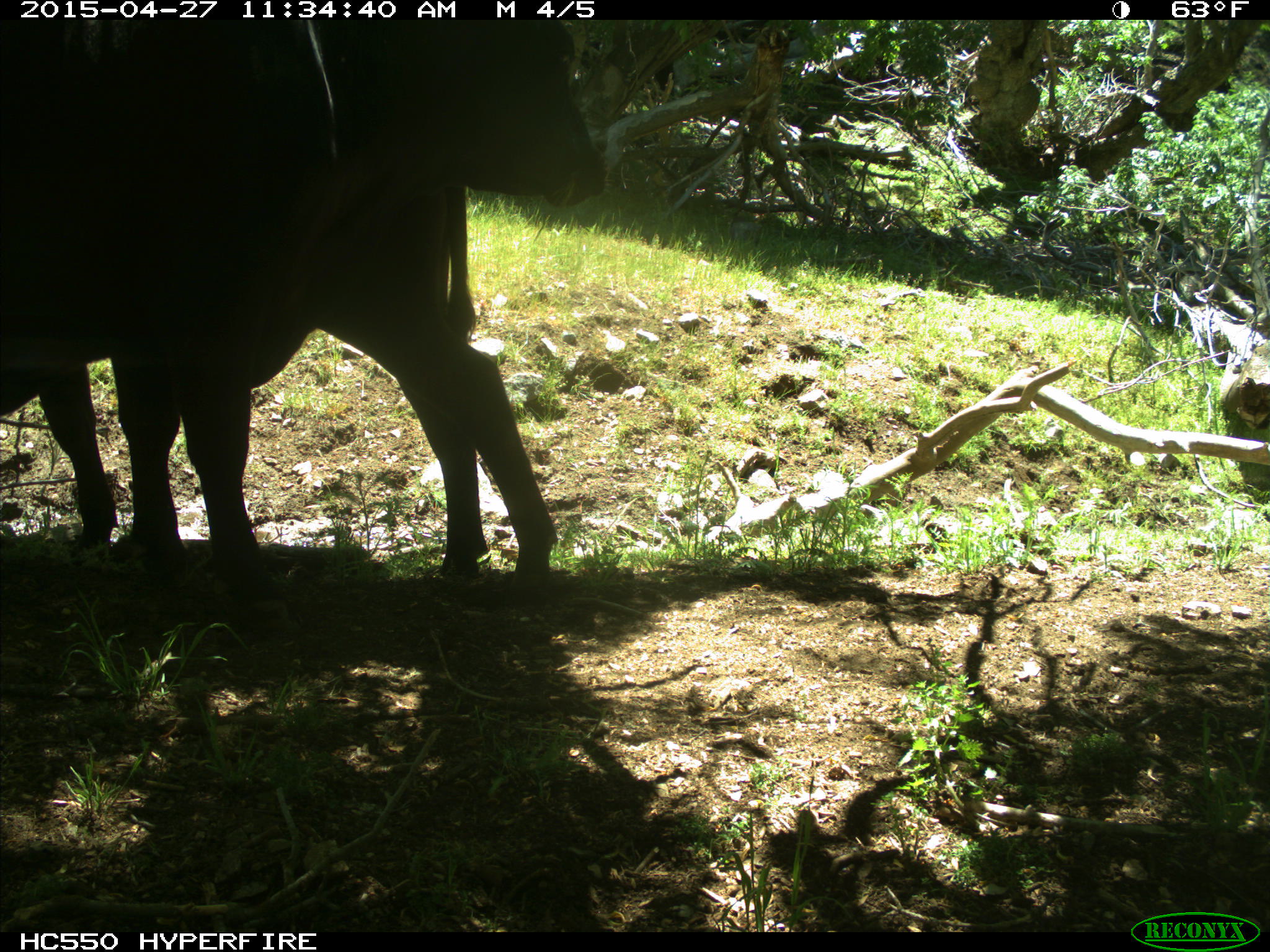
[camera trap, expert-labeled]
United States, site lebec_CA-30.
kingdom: Animalia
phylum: Chordata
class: Mammalia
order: Artiodactyla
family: Bovidae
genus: Bos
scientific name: Bos taurus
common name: domestic cow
Bos taurus (domestic cow).